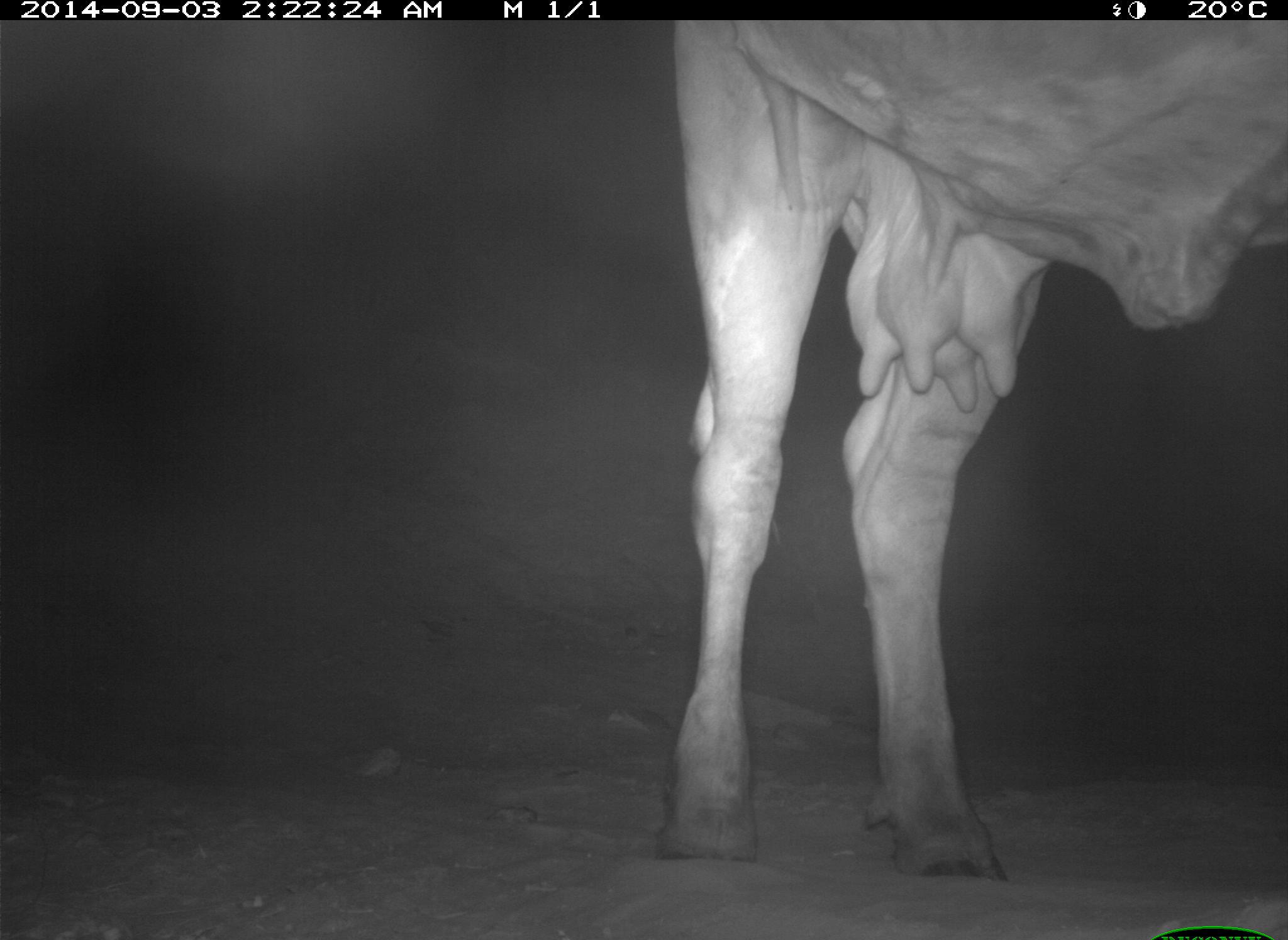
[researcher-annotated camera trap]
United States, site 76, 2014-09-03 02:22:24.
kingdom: Animalia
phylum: Chordata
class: Mammalia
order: Artiodactyla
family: Bovidae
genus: Bos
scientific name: Bos taurus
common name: cow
Cow (Bos taurus).